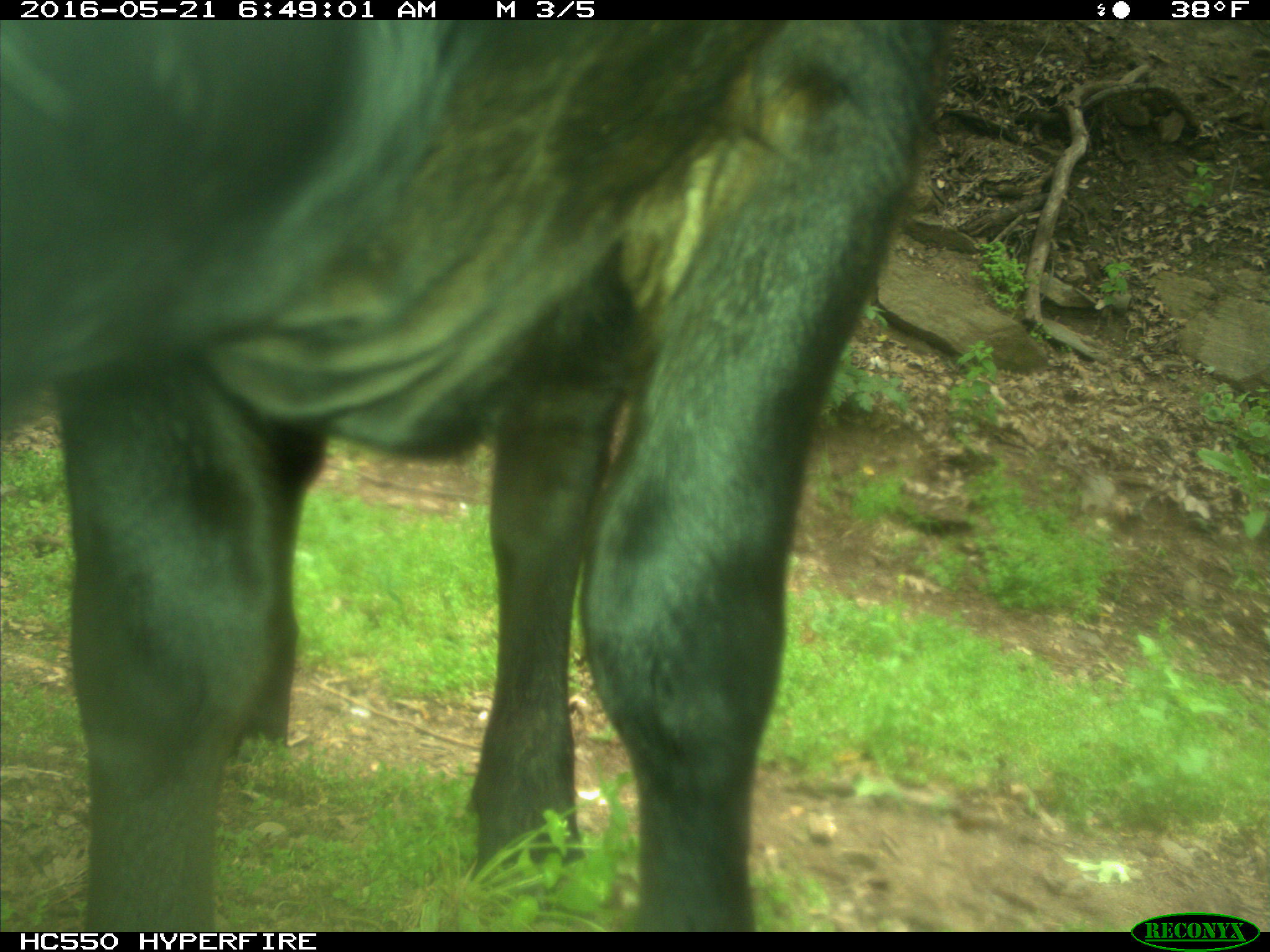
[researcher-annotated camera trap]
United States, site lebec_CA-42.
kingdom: Animalia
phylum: Chordata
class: Mammalia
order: Artiodactyla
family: Bovidae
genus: Bos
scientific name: Bos taurus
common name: domestic cow